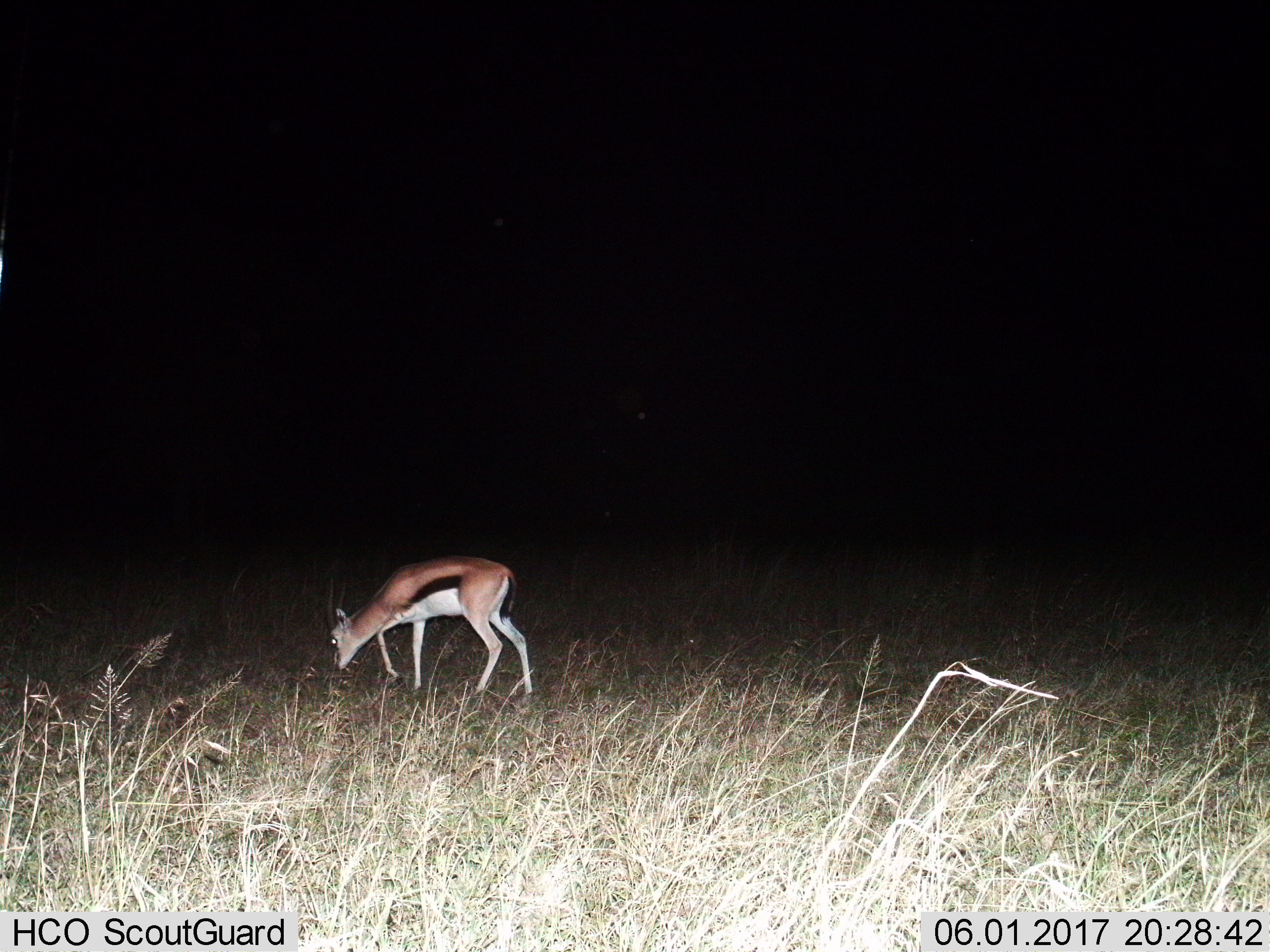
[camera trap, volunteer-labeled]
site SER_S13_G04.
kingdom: Animalia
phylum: Chordata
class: Mammalia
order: Artiodactyla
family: Bovidae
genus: Eudorcas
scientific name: Eudorcas thomsonii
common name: thomson's gazelle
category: gazellethomsons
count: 1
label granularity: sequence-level